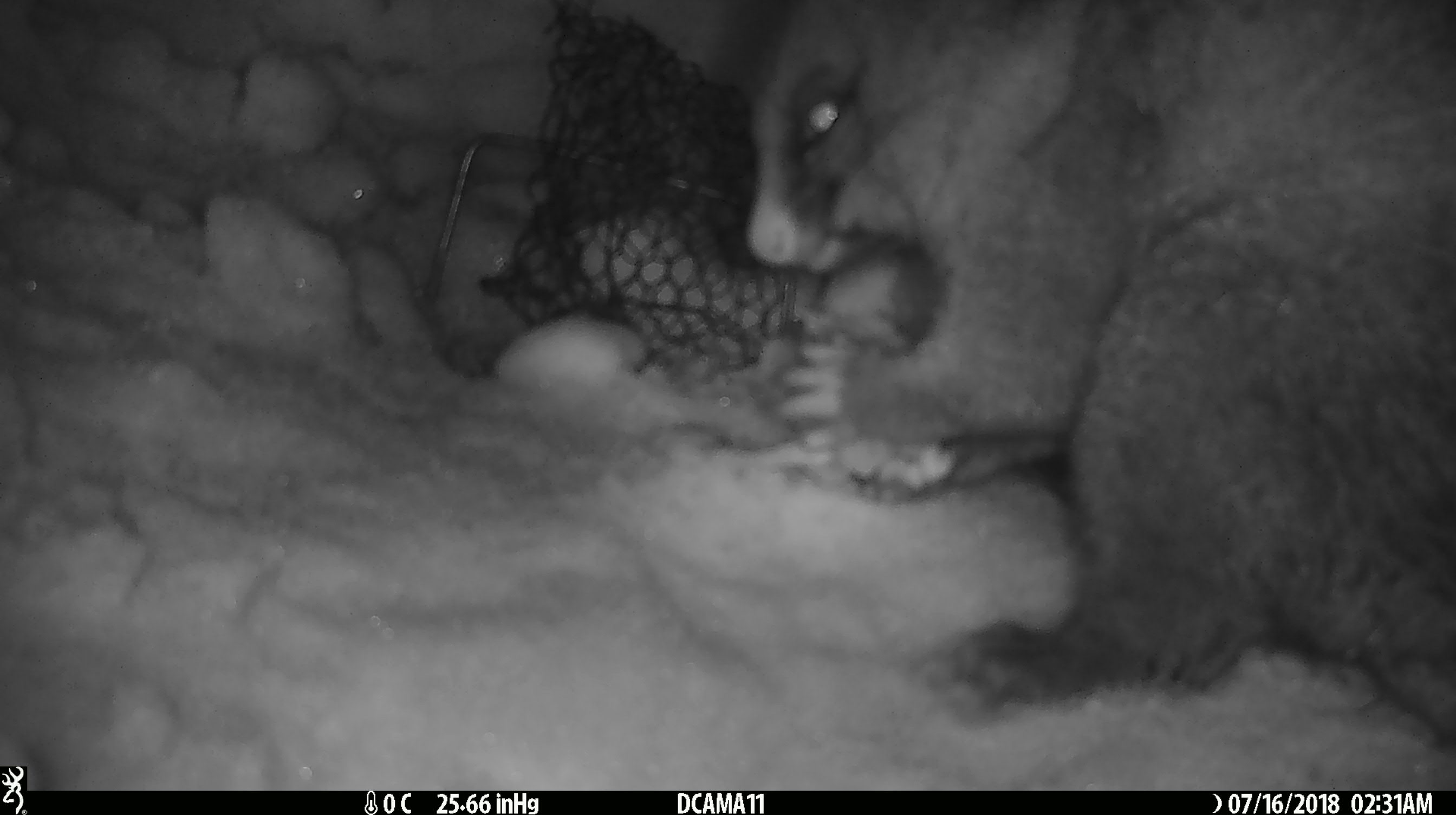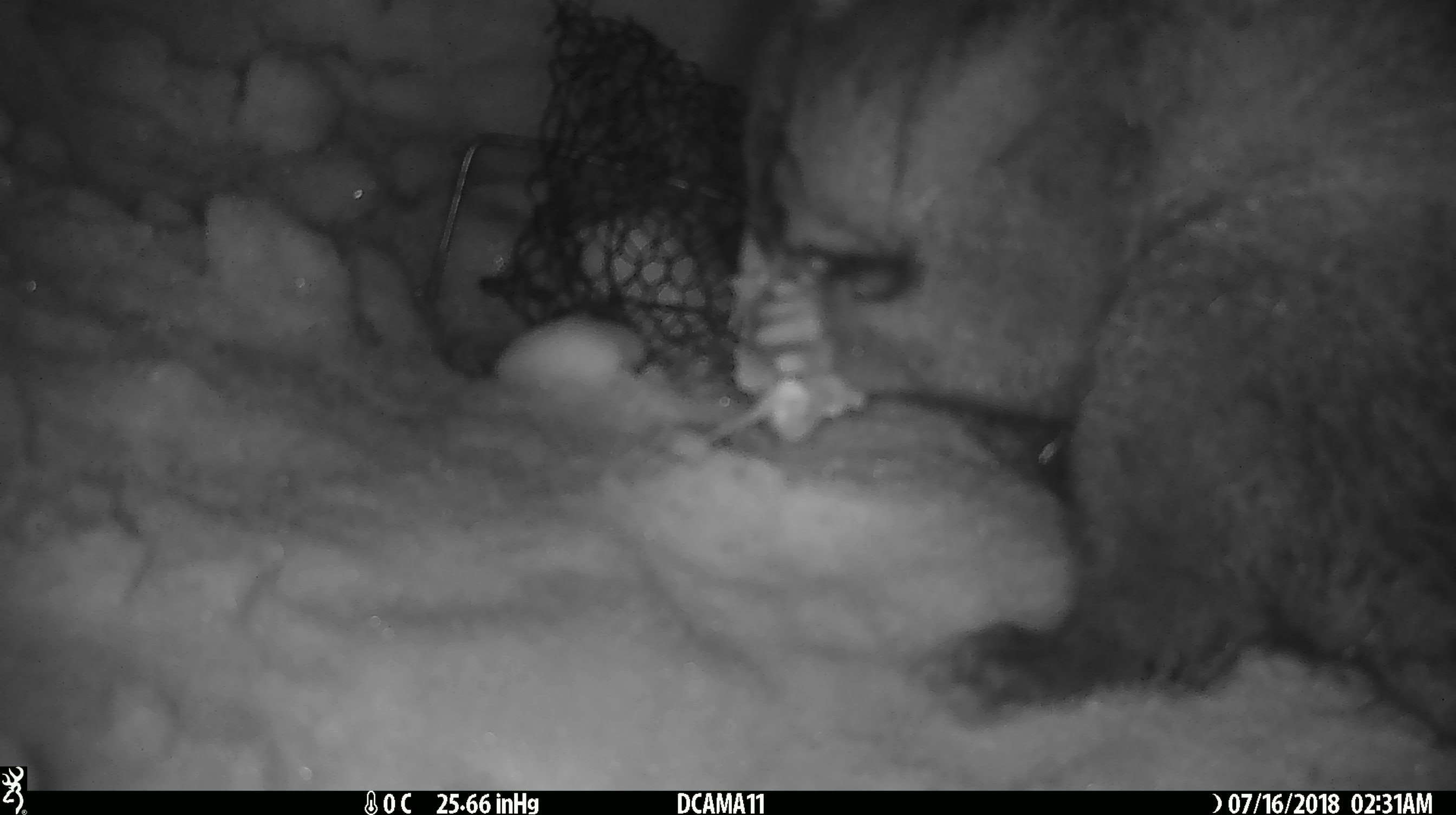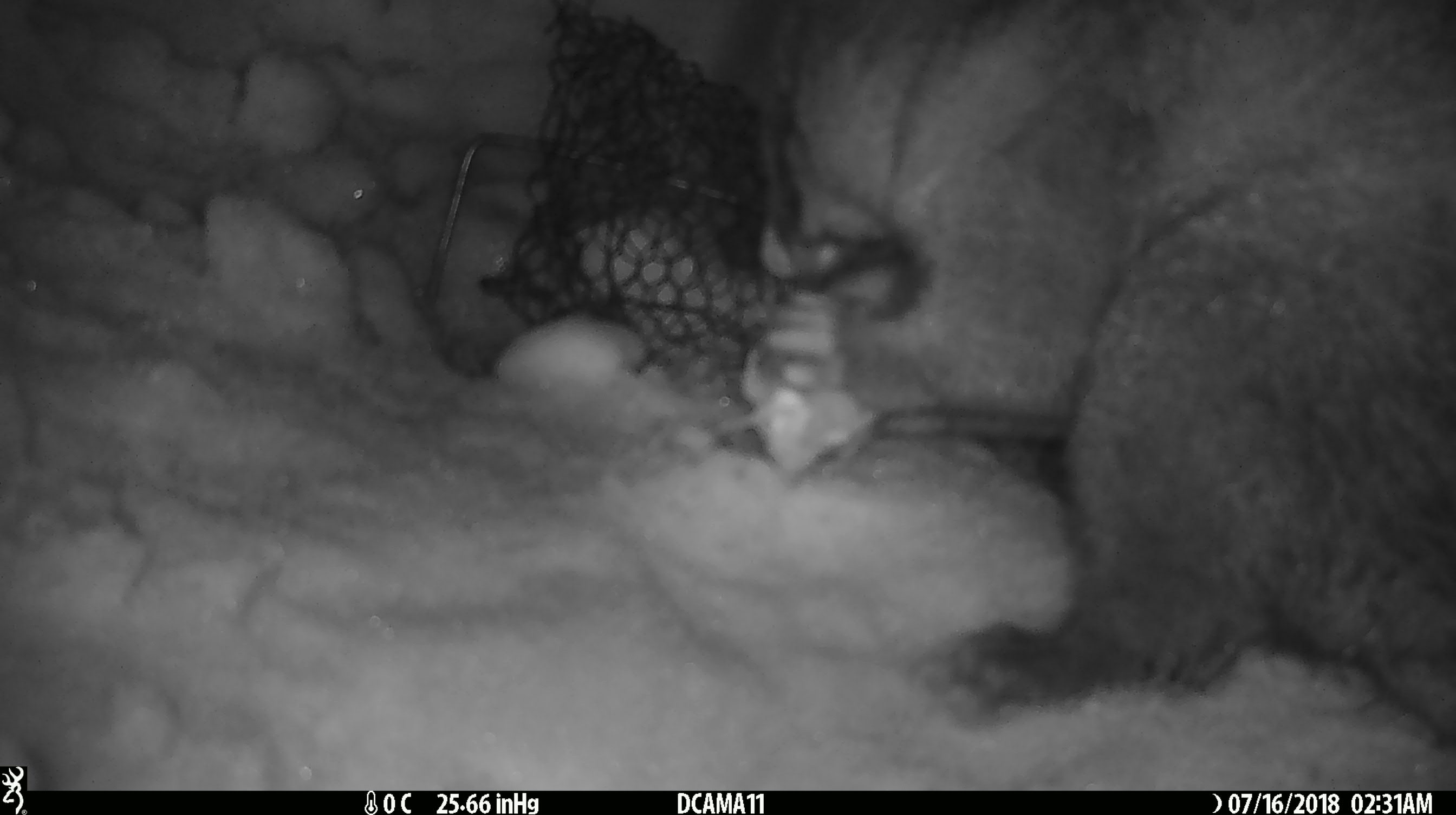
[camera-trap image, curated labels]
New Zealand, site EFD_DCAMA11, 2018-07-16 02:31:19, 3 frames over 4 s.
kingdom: Animalia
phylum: Chordata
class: Mammalia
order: Diprotodontia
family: Phalangeridae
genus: Trichosurus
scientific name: Trichosurus vulpecula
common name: common brushtail possum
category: possum